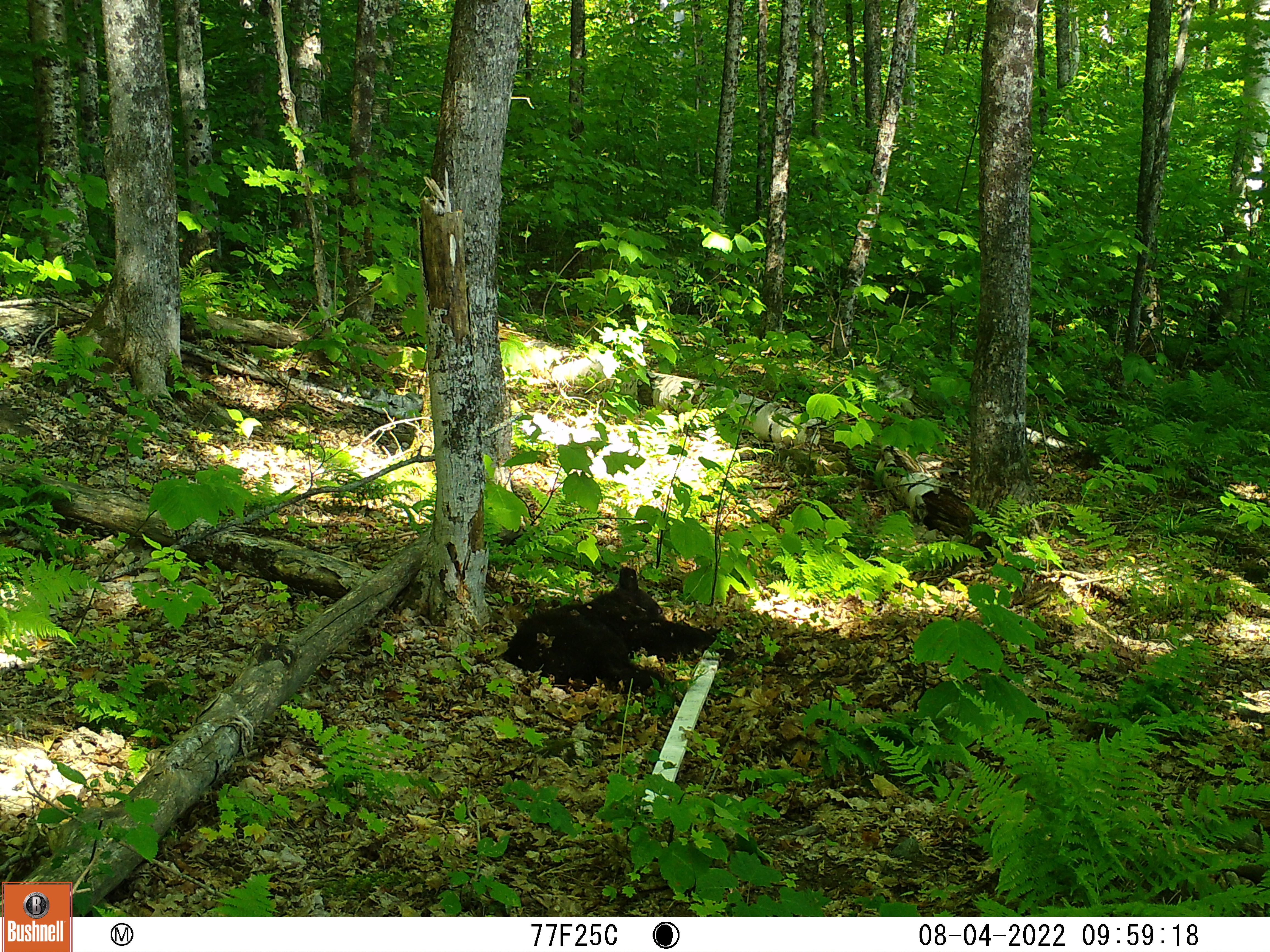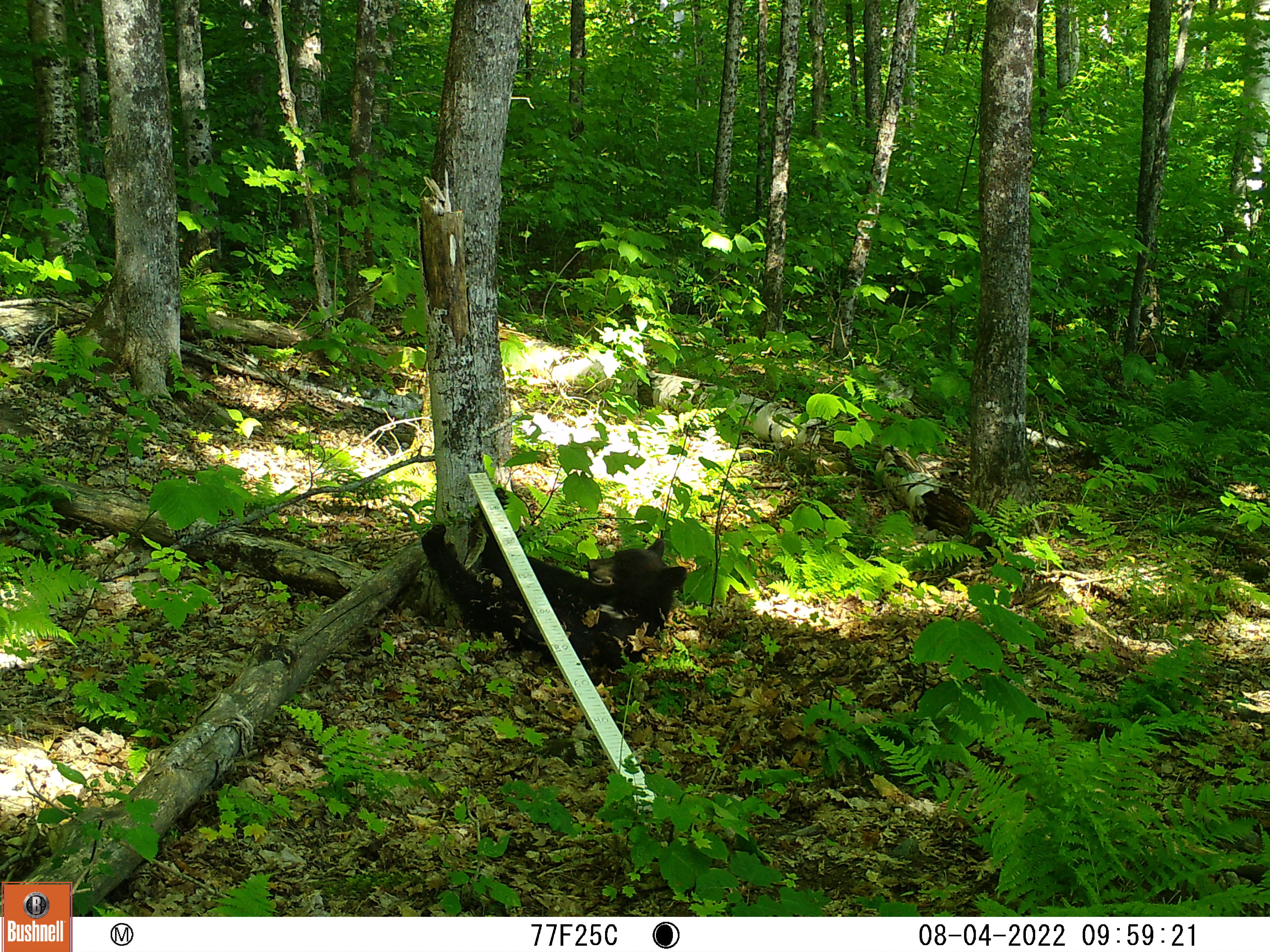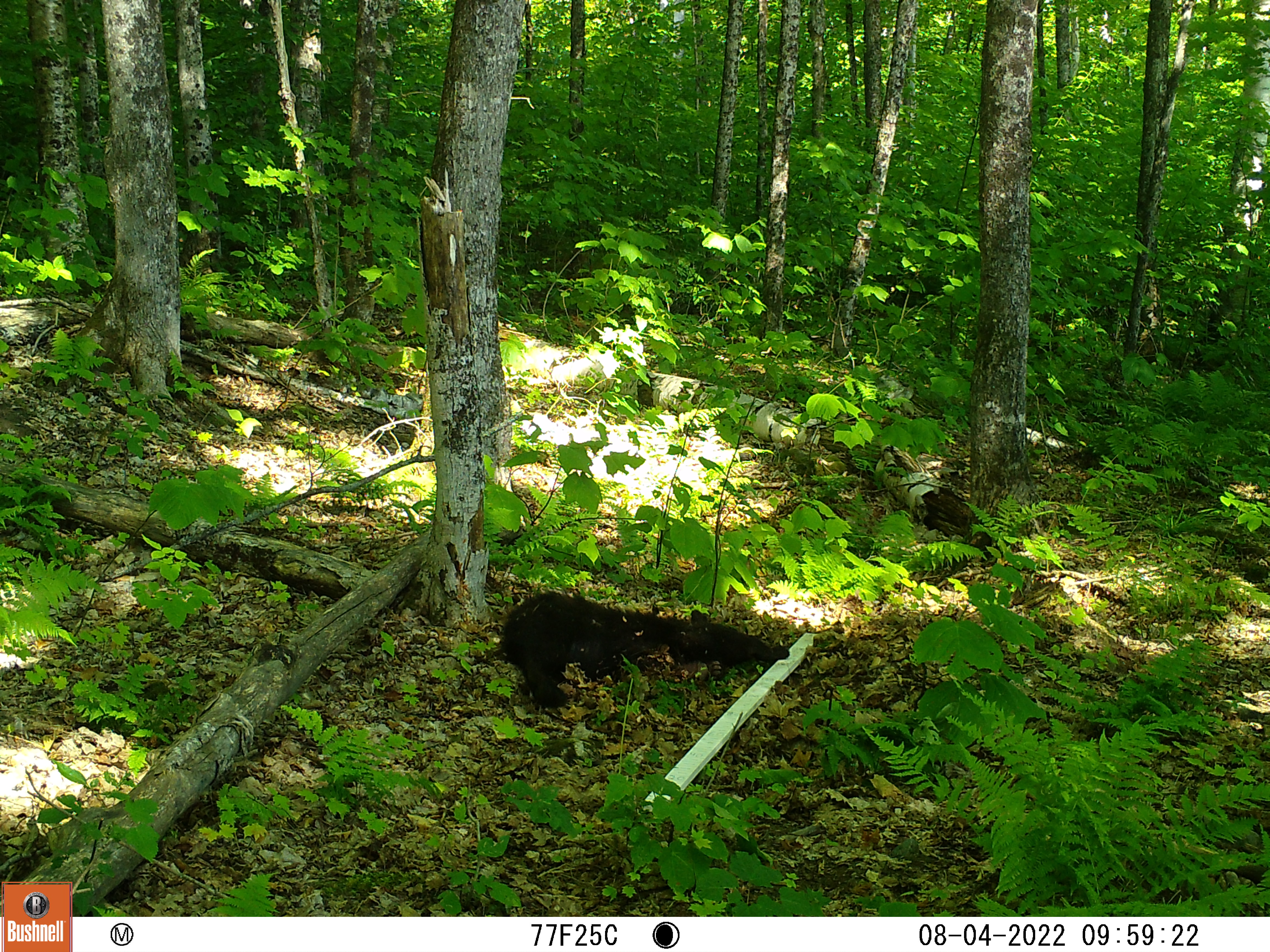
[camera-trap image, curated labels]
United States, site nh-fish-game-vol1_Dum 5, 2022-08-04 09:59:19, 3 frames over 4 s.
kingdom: Animalia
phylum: Chordata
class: Mammalia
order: Carnivora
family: Ursidae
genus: Ursus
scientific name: Ursus americanus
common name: black bear